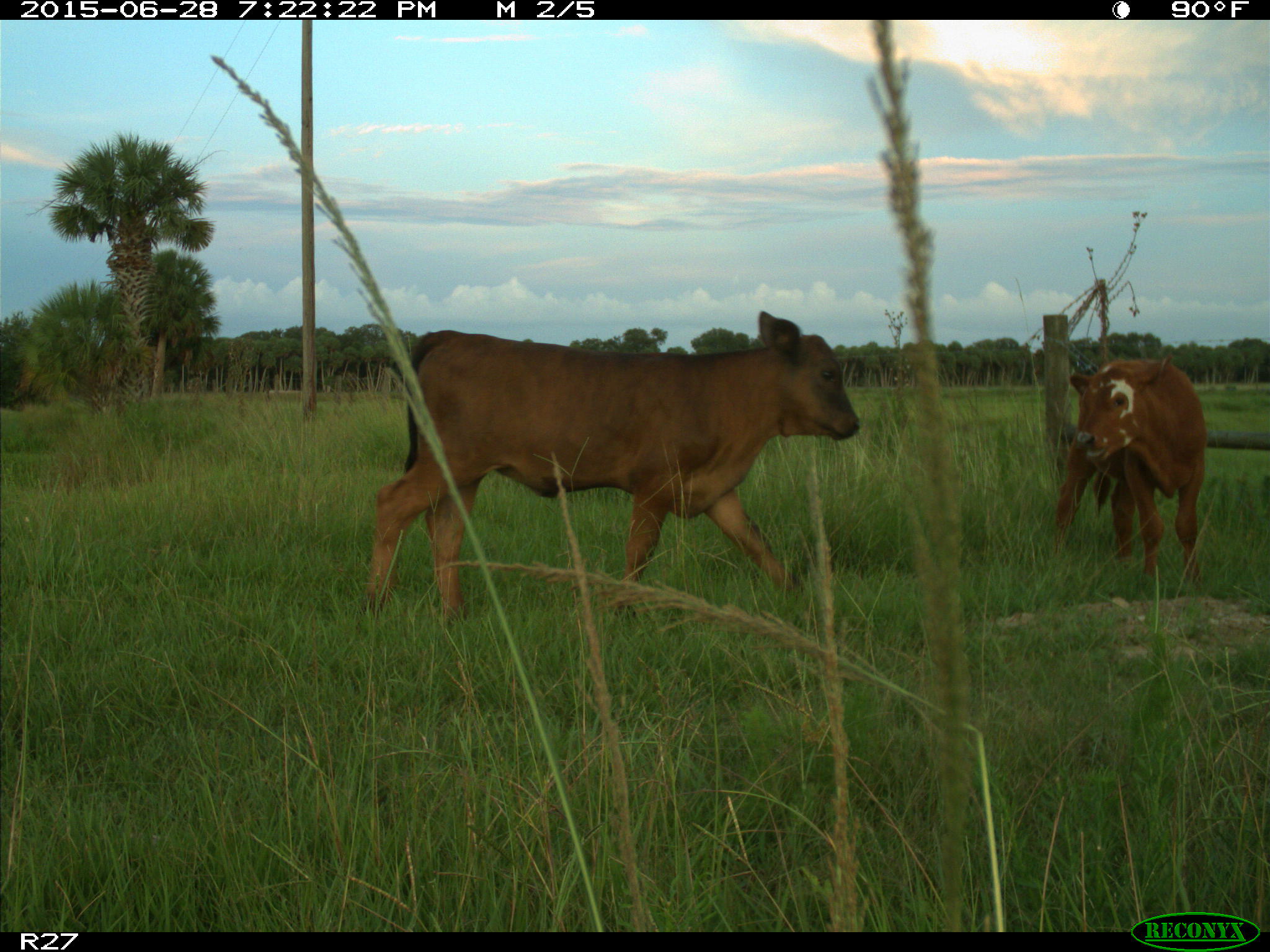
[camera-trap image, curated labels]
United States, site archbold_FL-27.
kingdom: Animalia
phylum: Chordata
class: Mammalia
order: Artiodactyla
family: Bovidae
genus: Bos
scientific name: Bos taurus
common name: domestic cow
Bos taurus (domestic cow).